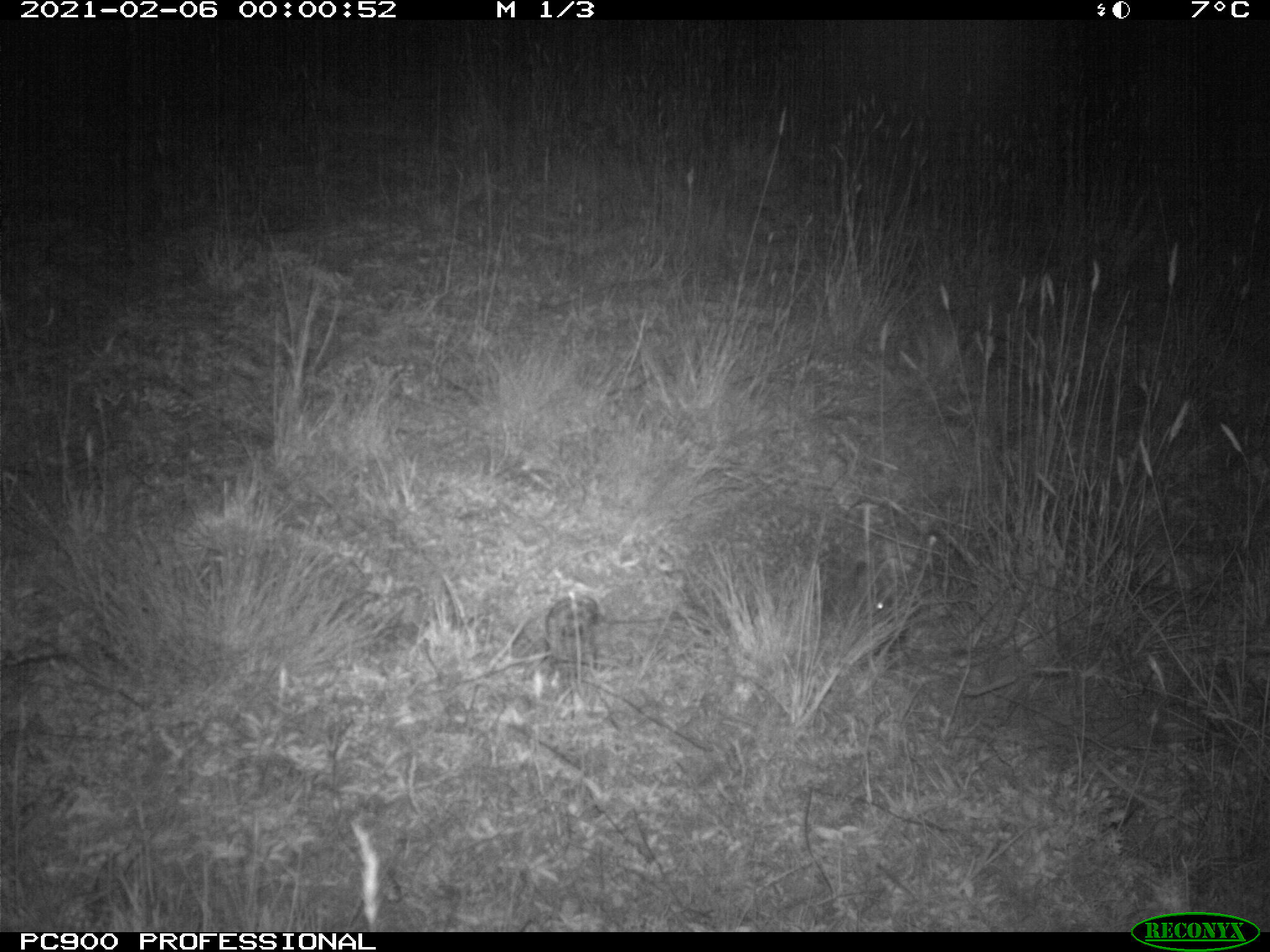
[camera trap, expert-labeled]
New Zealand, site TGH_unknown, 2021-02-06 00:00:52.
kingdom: Animalia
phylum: Chordata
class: Mammalia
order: Eulipotyphla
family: Erinaceidae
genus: Erinaceus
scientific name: Erinaceus europaeus europaeus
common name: european hedgehog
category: hedgehog